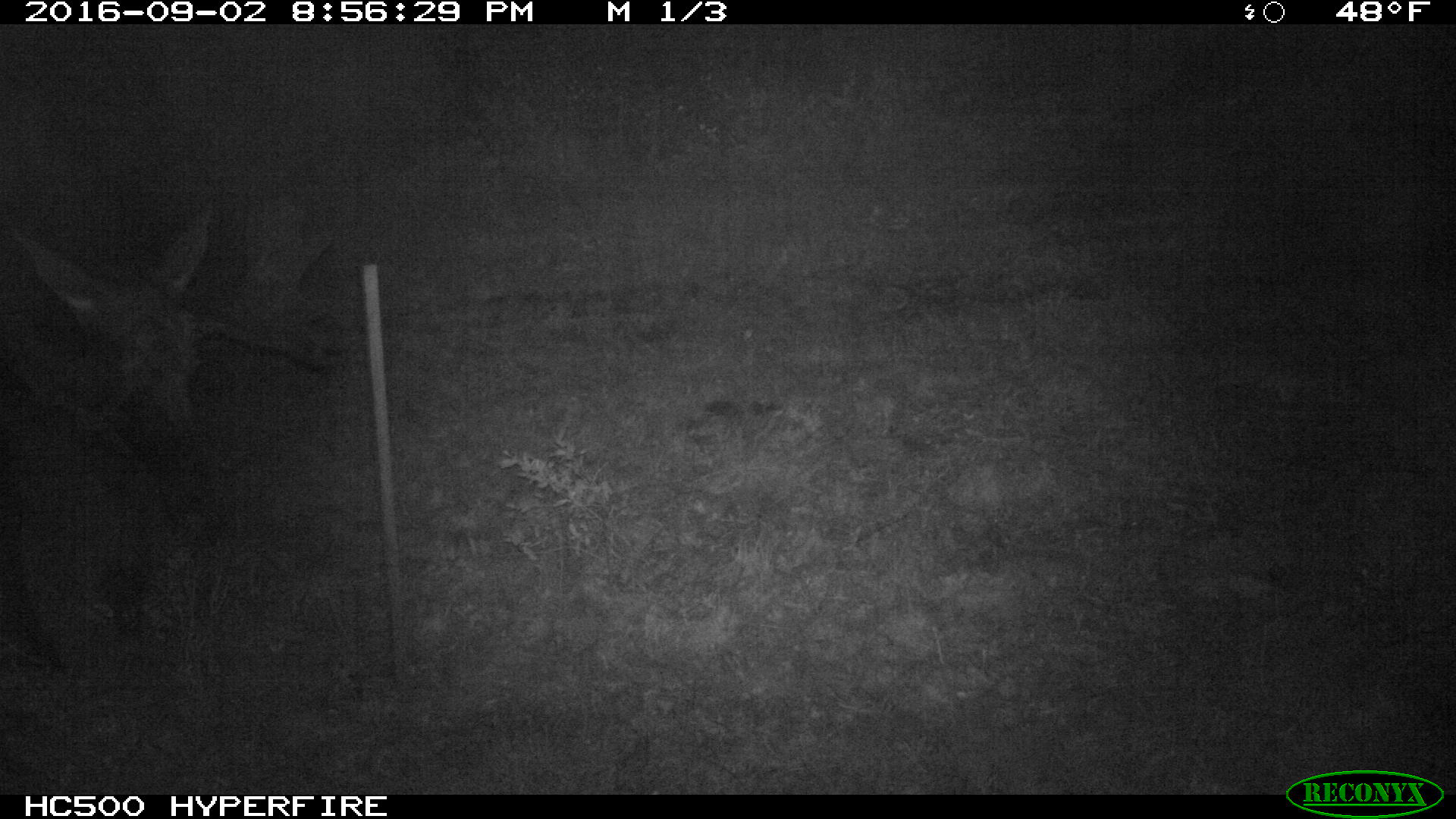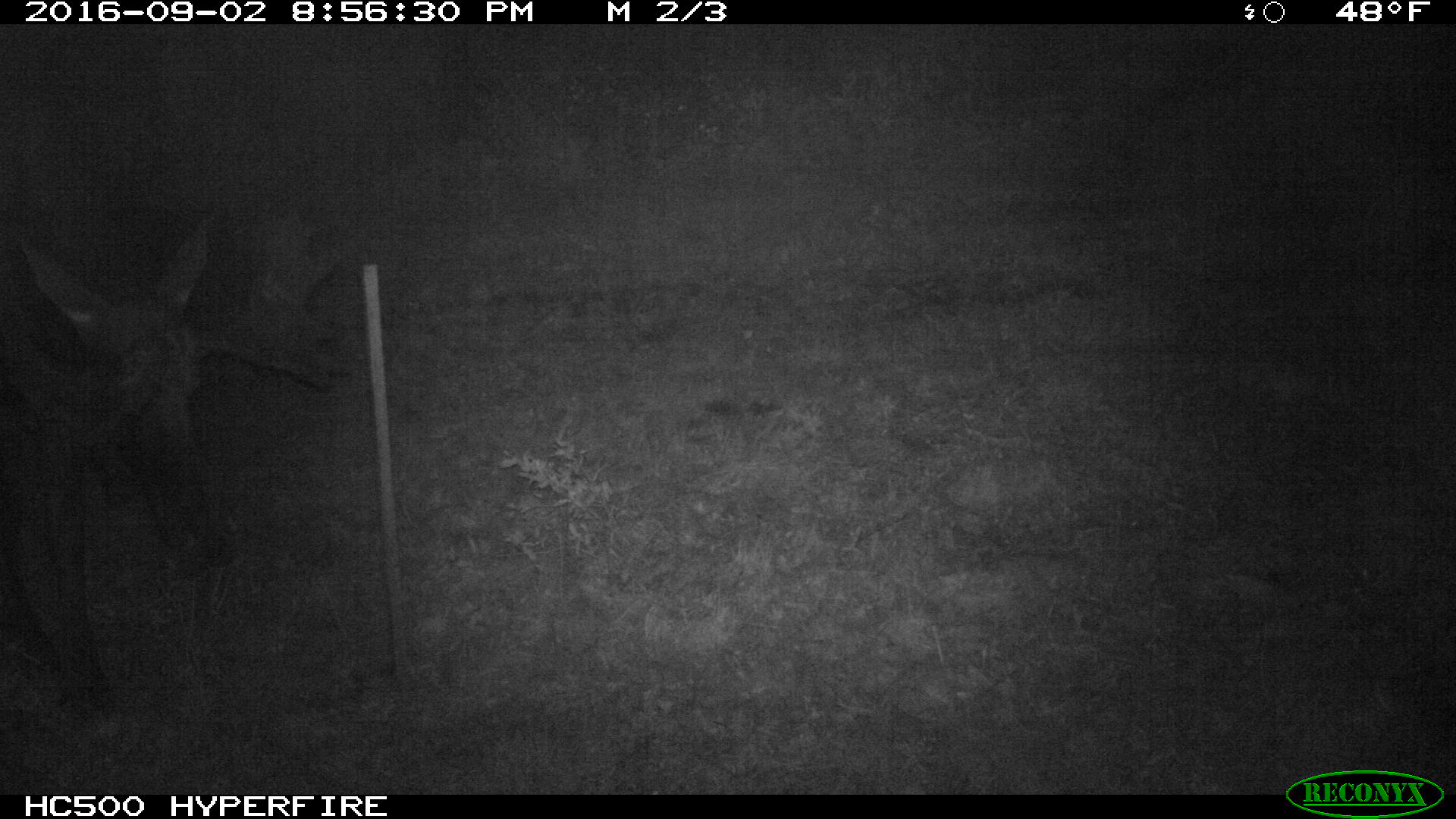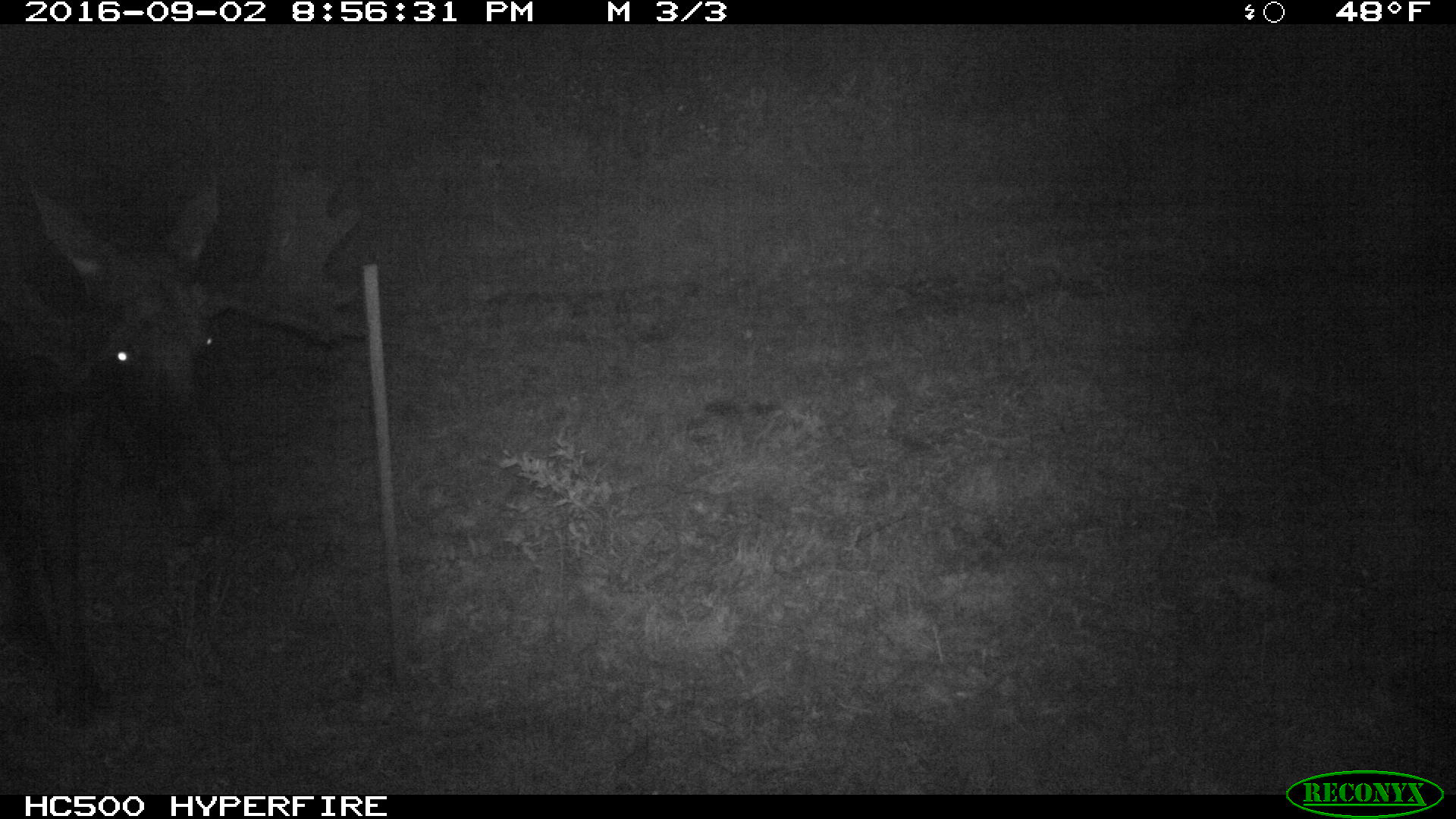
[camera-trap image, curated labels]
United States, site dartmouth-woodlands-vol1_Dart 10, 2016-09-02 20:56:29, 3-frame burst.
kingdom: Animalia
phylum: Chordata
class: Mammalia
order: Artiodactyla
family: Cervidae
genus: Alces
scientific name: Alces alces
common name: moose